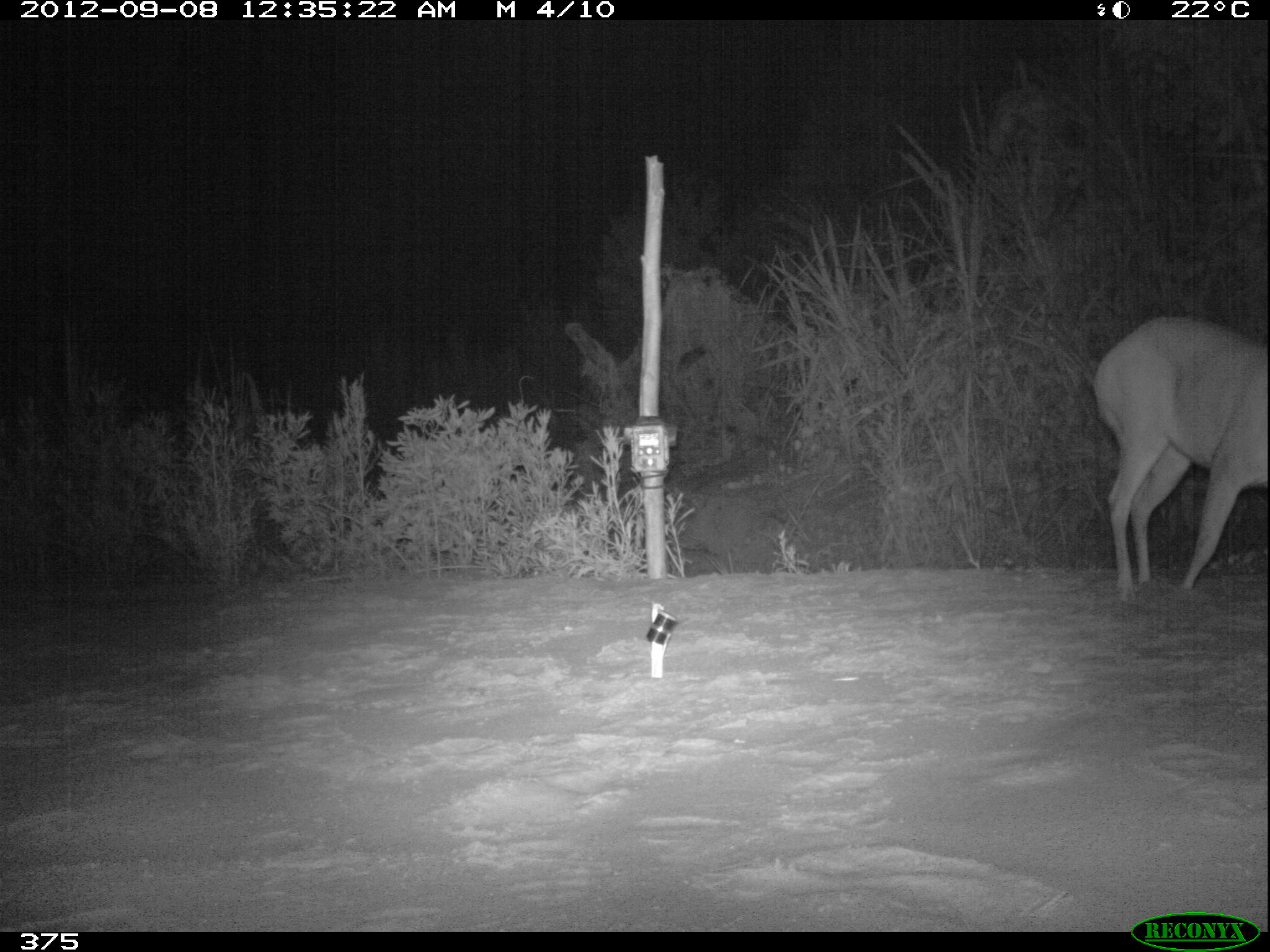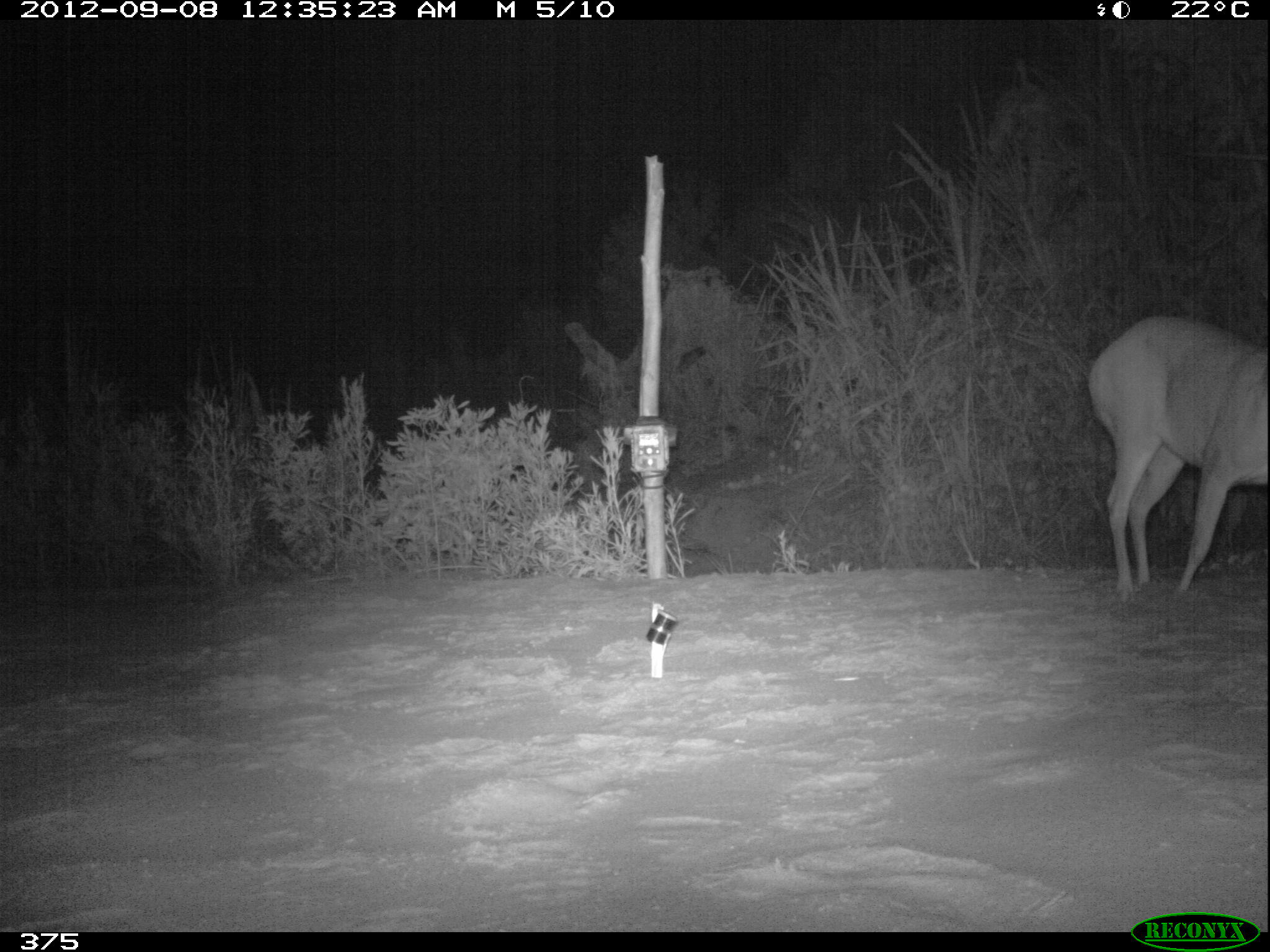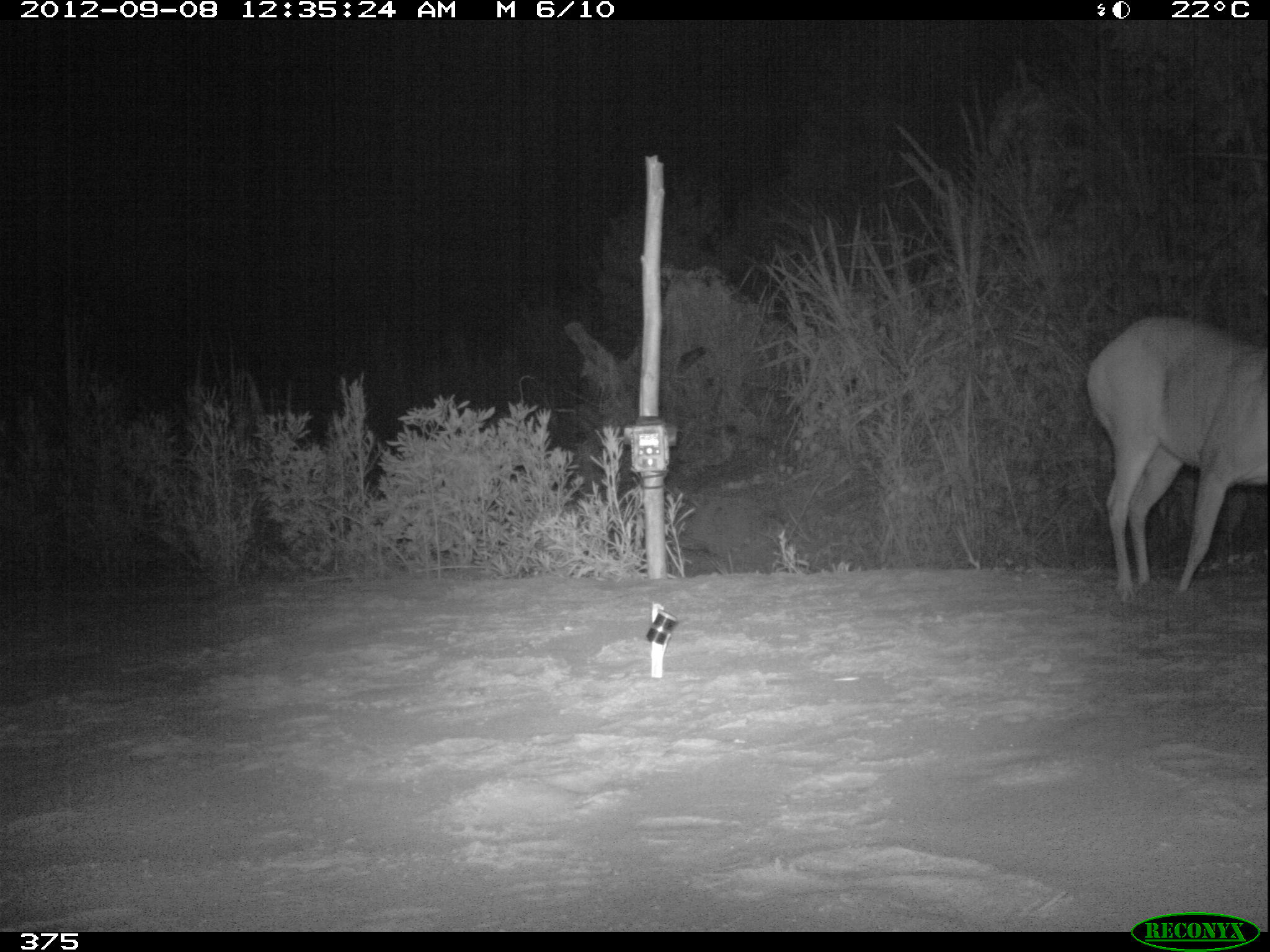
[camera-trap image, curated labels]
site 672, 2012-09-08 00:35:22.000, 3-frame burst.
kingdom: Animalia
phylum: Chordata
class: Mammalia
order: Artiodactyla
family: Cervidae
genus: Mazama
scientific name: Mazama americana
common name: red brocket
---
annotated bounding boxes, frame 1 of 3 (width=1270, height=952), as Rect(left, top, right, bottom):
mazama americana: Rect(1091, 314, 1266, 602)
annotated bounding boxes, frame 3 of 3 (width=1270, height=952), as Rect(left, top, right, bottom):
mazama americana: Rect(1086, 315, 1266, 595)